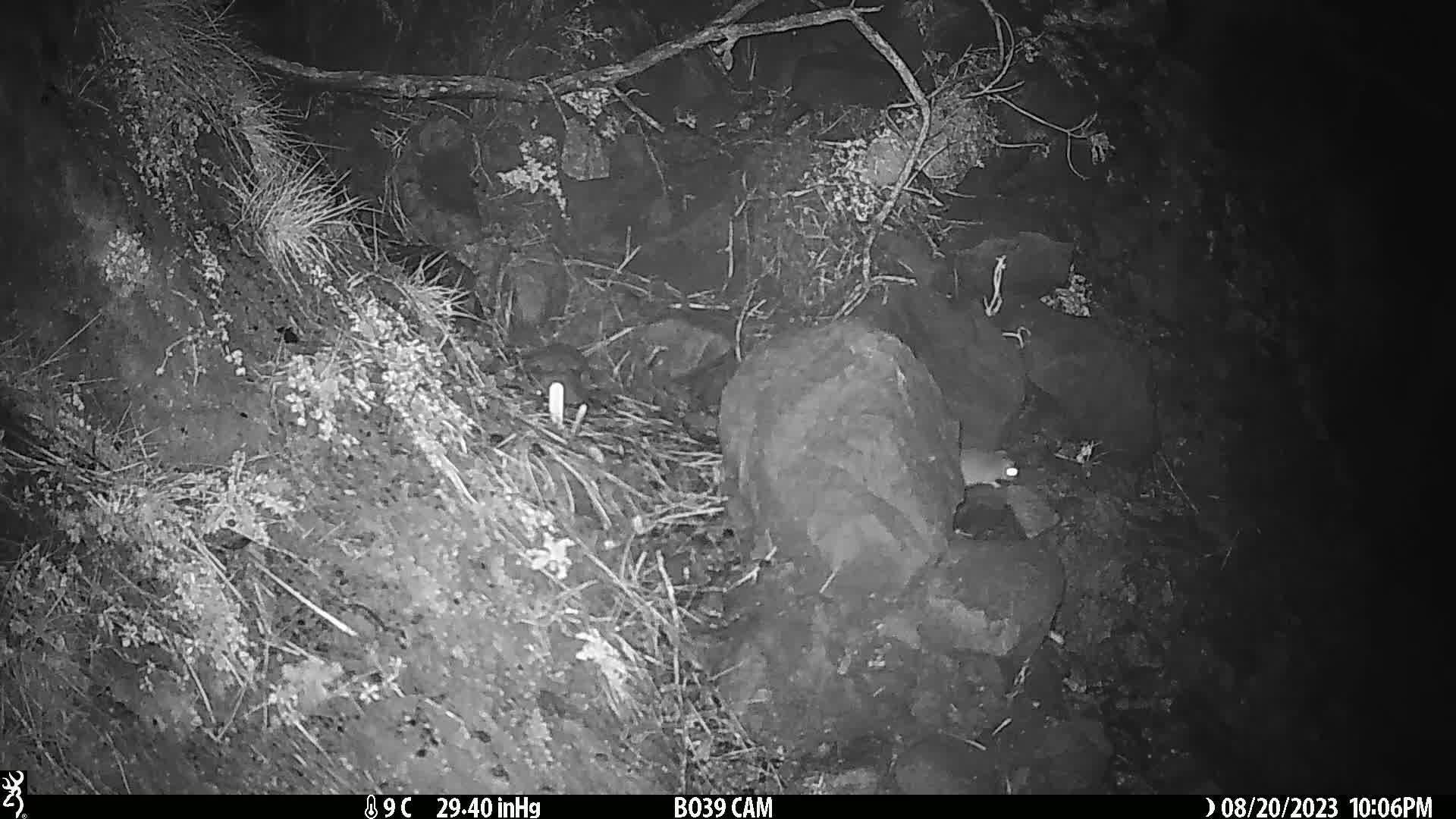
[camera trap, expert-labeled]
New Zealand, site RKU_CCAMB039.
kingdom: Animalia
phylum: Chordata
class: Mammalia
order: Rodentia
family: Muridae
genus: Rattus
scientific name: Rattus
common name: rat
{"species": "rat (Rattus)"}